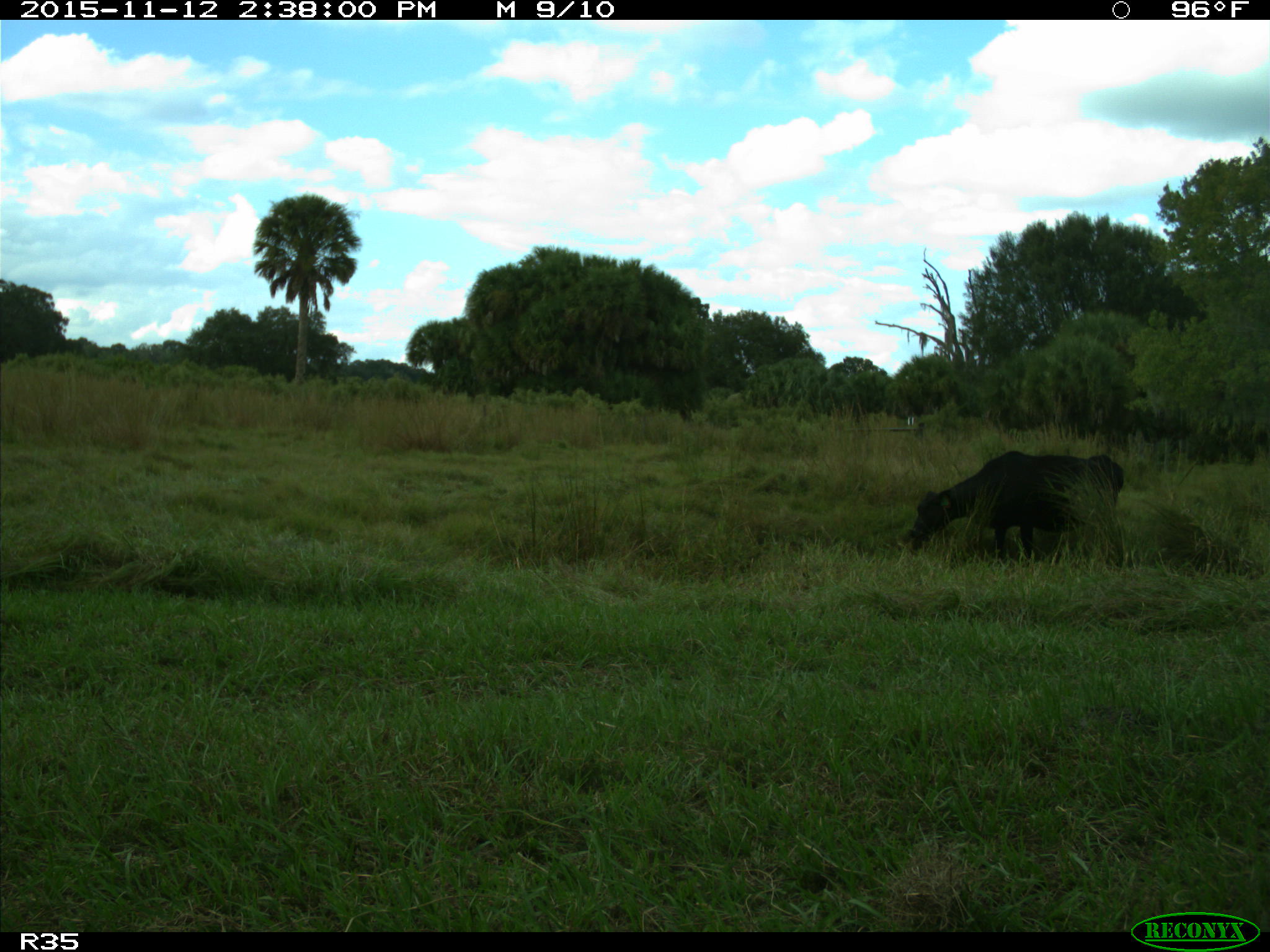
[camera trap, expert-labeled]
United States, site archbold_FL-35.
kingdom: Animalia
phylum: Chordata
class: Mammalia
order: Artiodactyla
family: Bovidae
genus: Bos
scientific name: Bos taurus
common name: domestic cow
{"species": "Bos taurus (domestic cow)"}